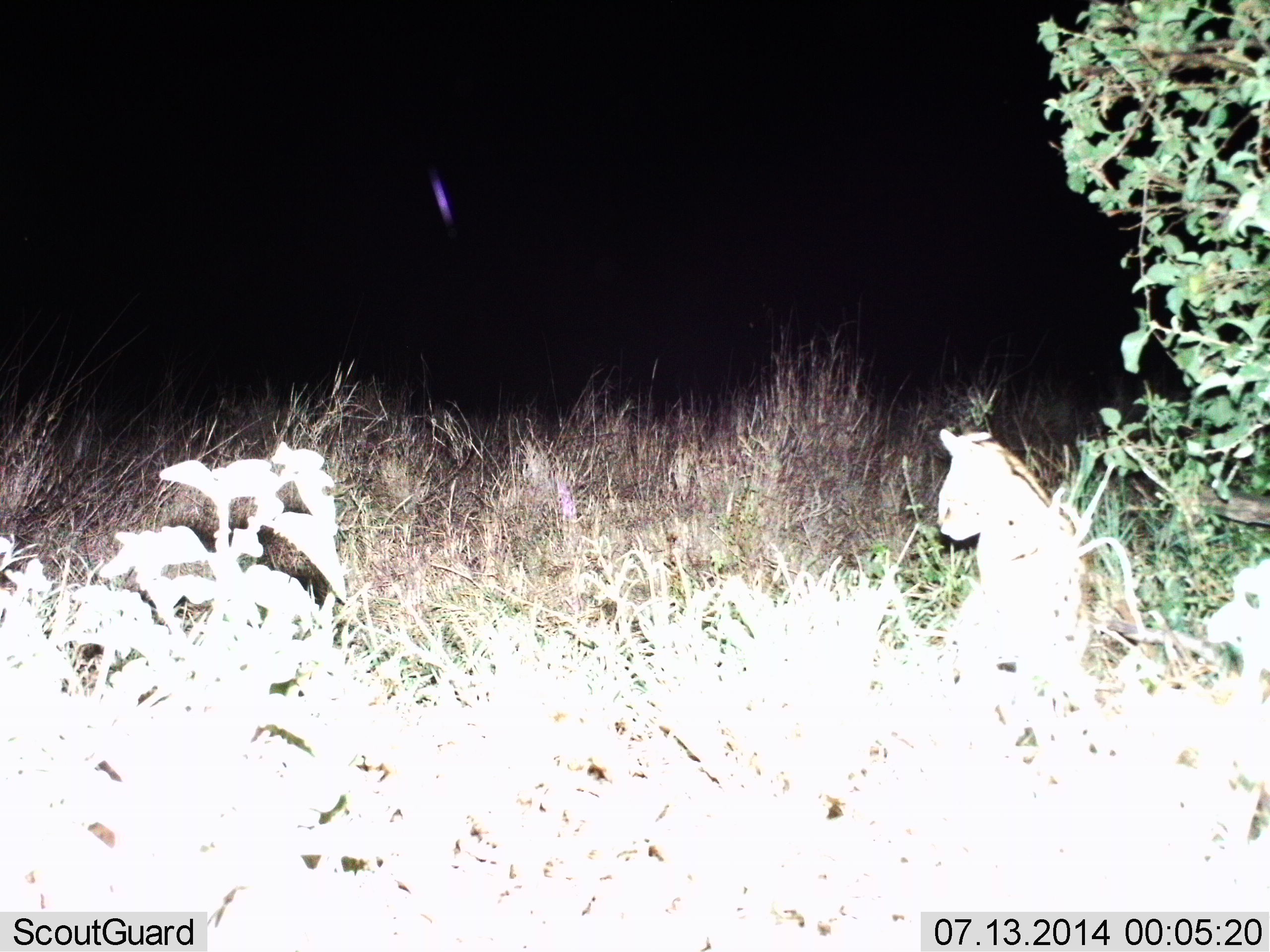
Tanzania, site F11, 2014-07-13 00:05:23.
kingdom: Animalia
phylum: Chordata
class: Mammalia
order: Carnivora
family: Felidae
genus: Leptailurus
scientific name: Leptailurus serval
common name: serval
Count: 1.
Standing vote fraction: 44%.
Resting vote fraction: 56%.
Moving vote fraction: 0%.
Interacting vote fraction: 0%.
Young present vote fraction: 0%.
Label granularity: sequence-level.